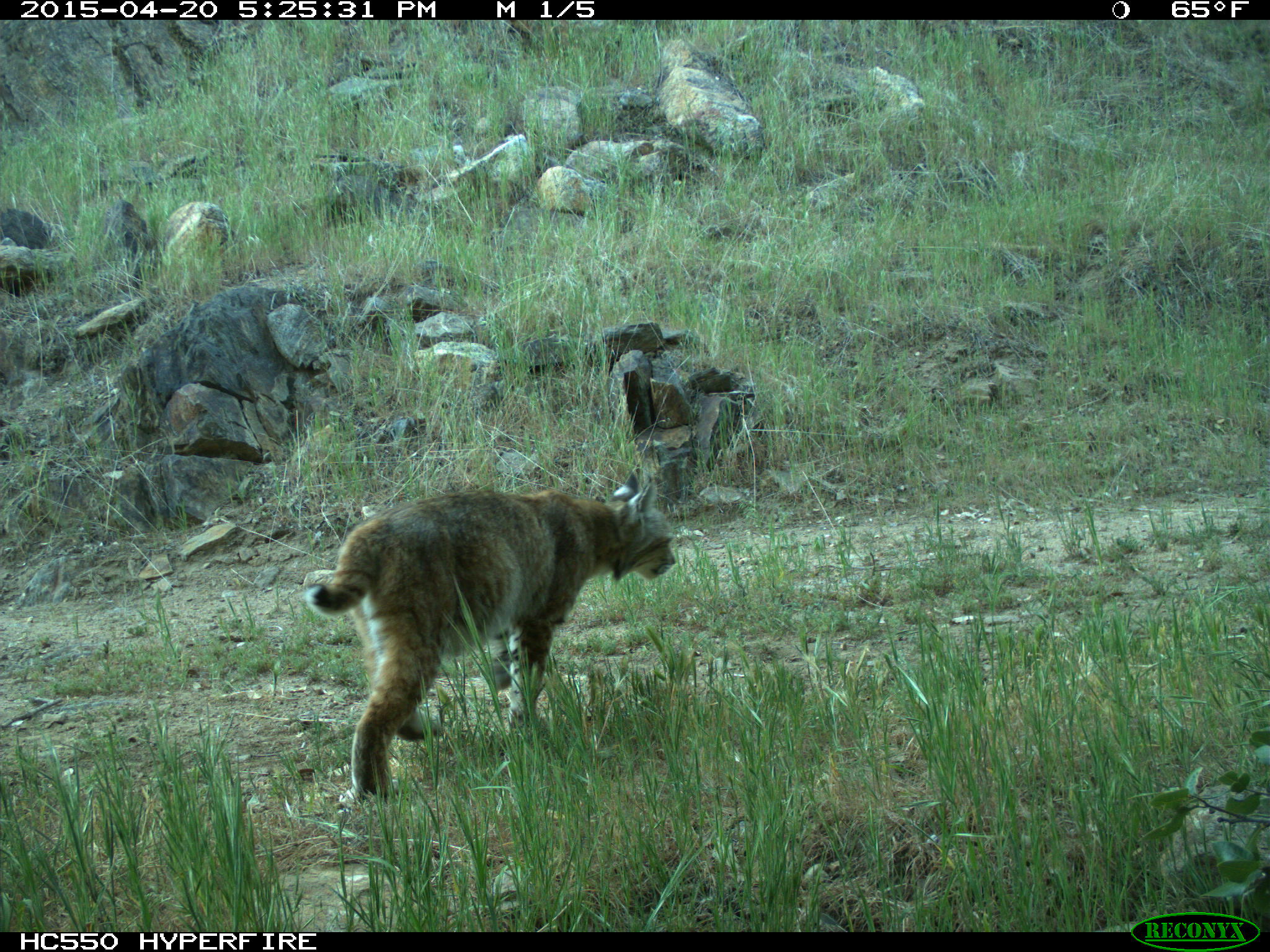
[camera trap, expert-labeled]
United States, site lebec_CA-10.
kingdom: Animalia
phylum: Chordata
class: Mammalia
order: Carnivora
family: Felidae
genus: Lynx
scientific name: Lynx rufus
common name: bobcat